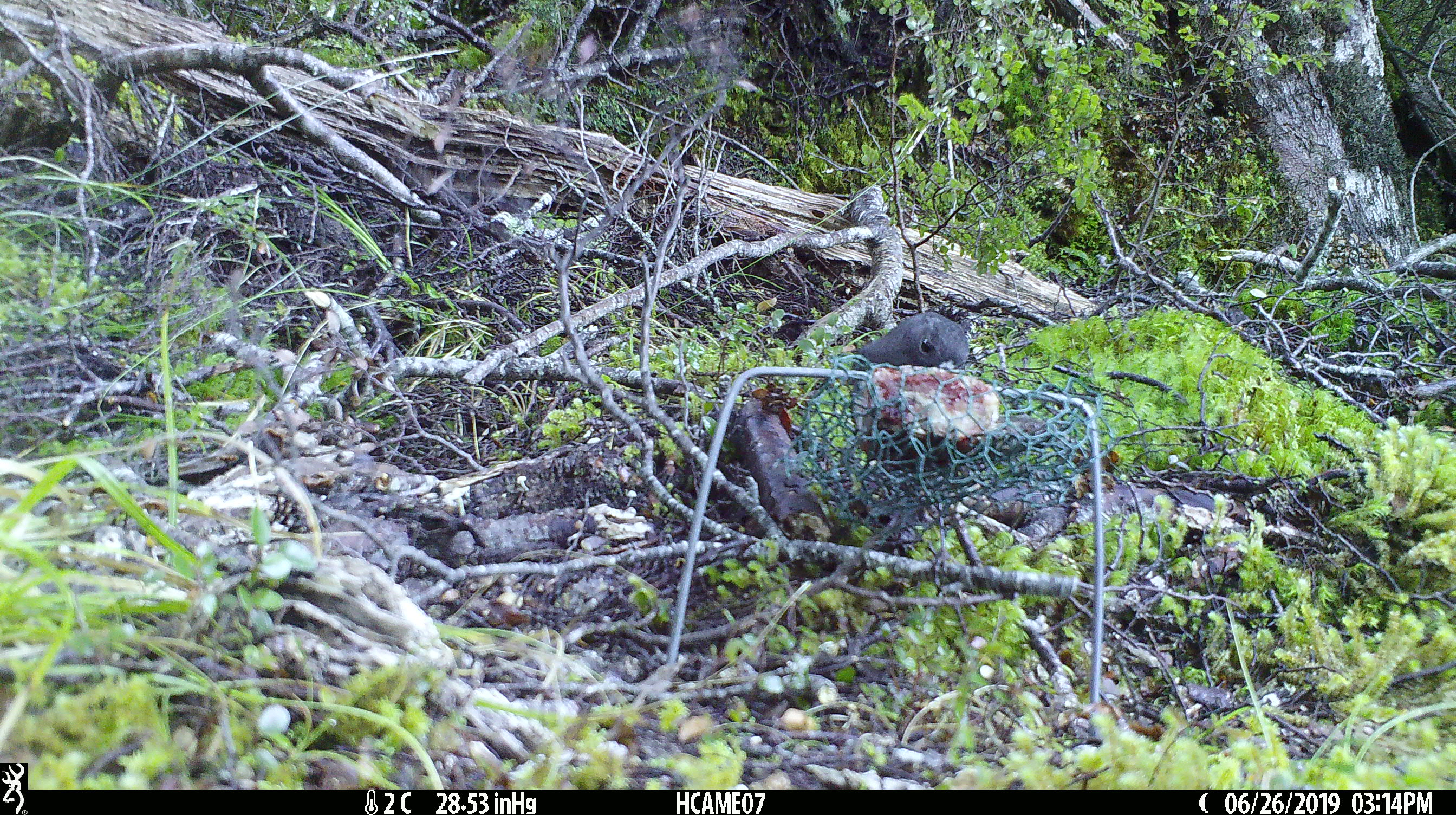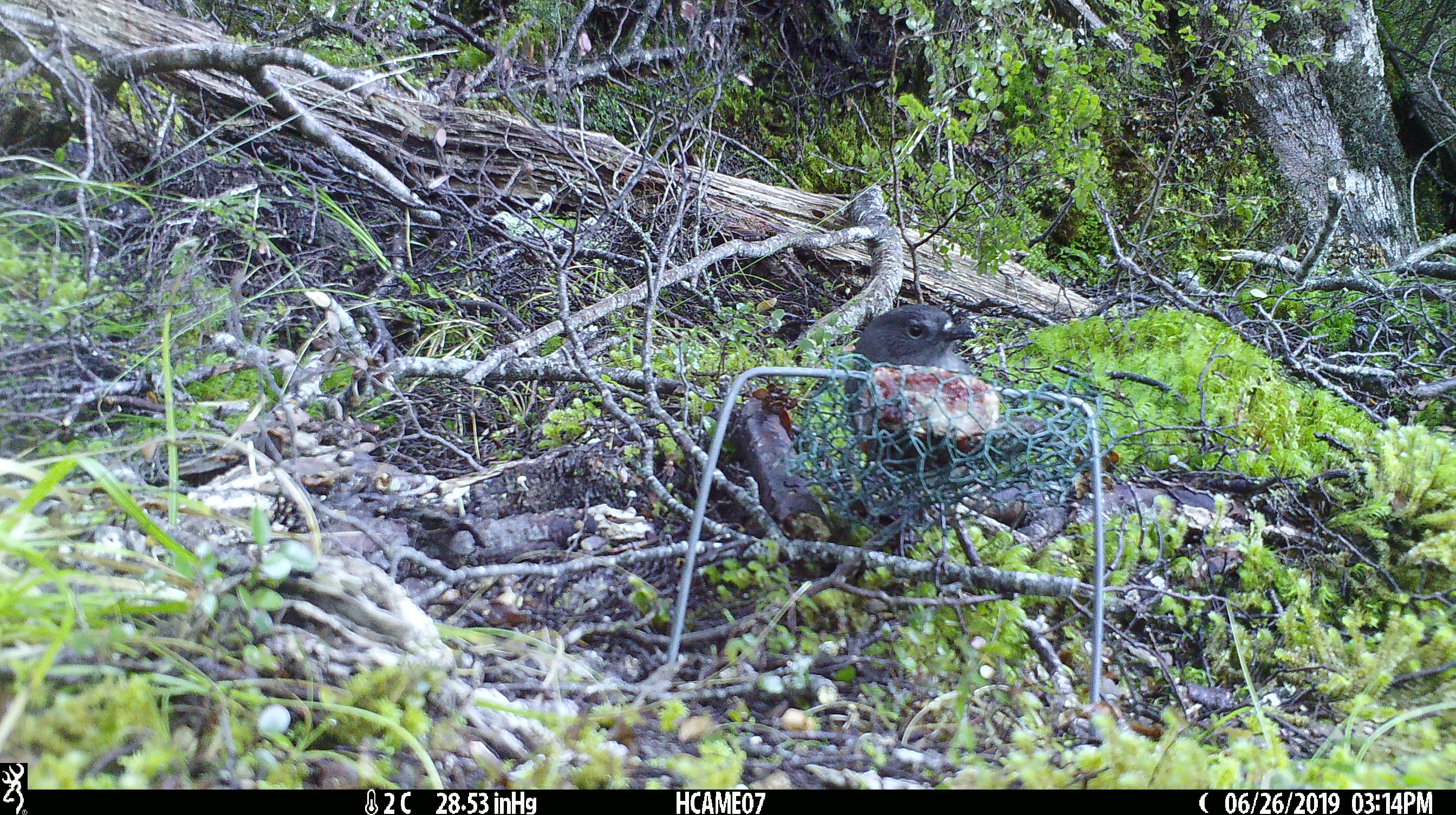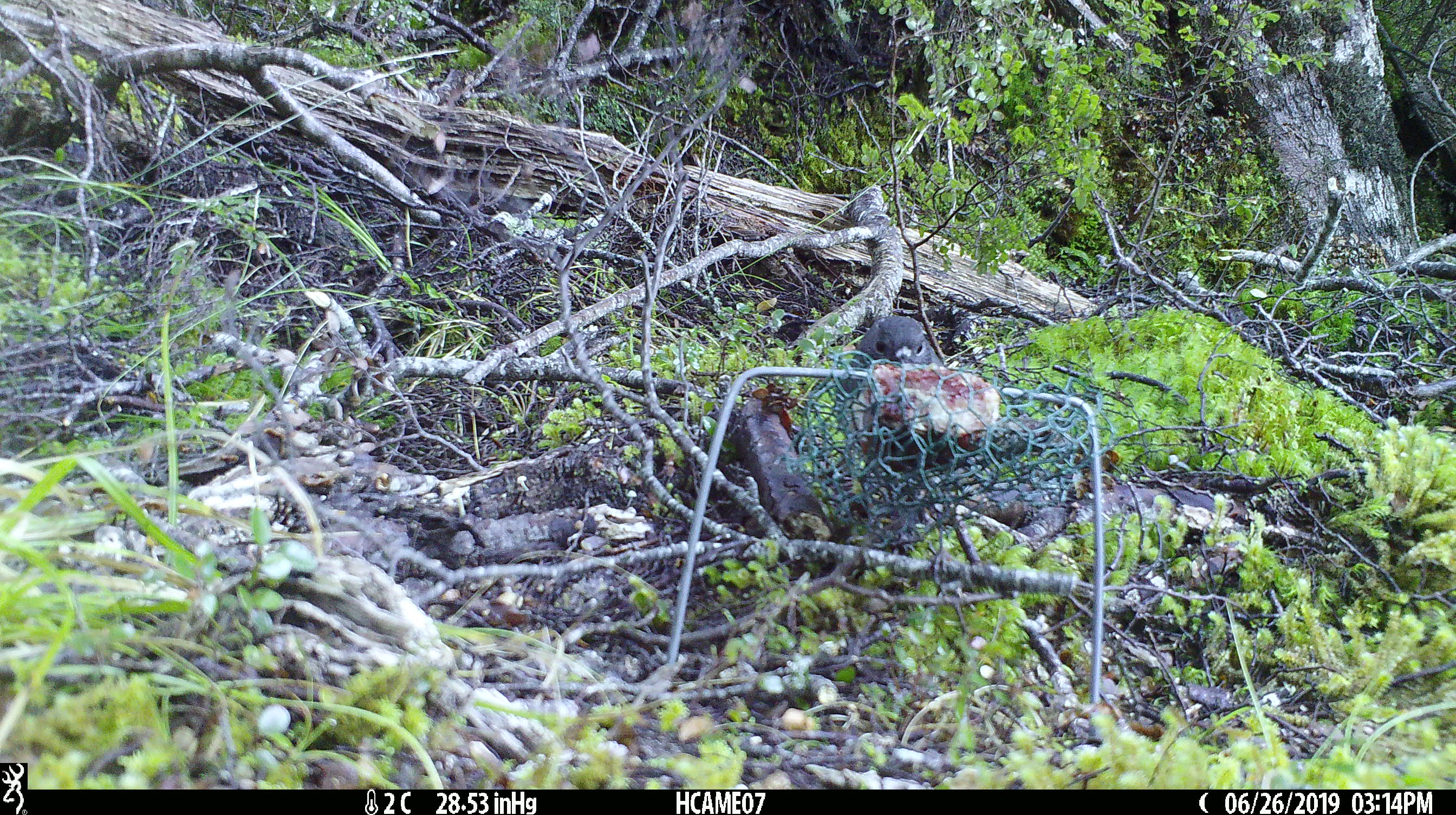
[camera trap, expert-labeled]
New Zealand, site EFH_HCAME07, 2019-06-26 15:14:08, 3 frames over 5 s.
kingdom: Animalia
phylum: Chordata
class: Aves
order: Passeriformes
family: Petroicidae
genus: Petroica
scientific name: Petroica australis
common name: new zealand robin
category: robin